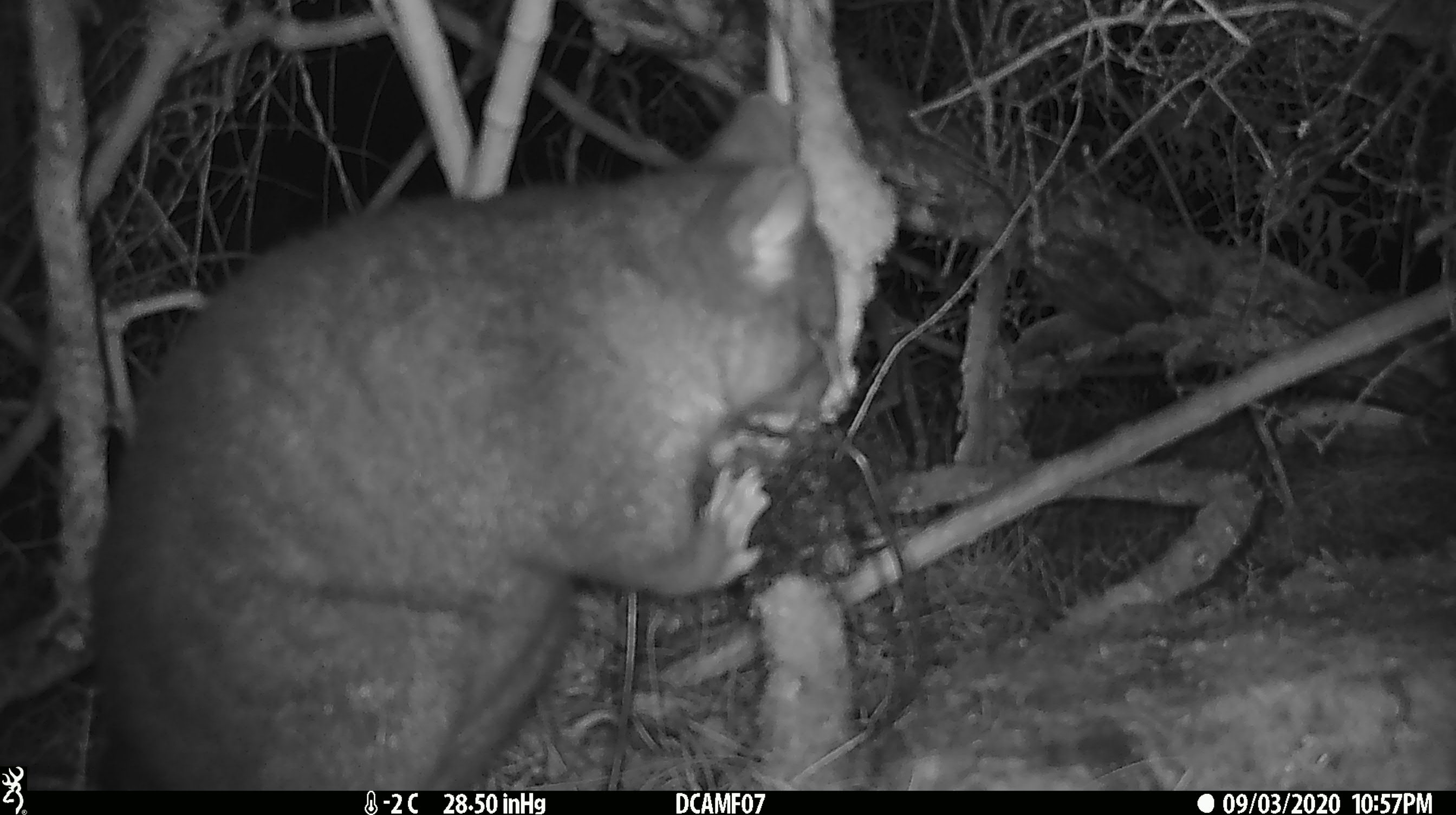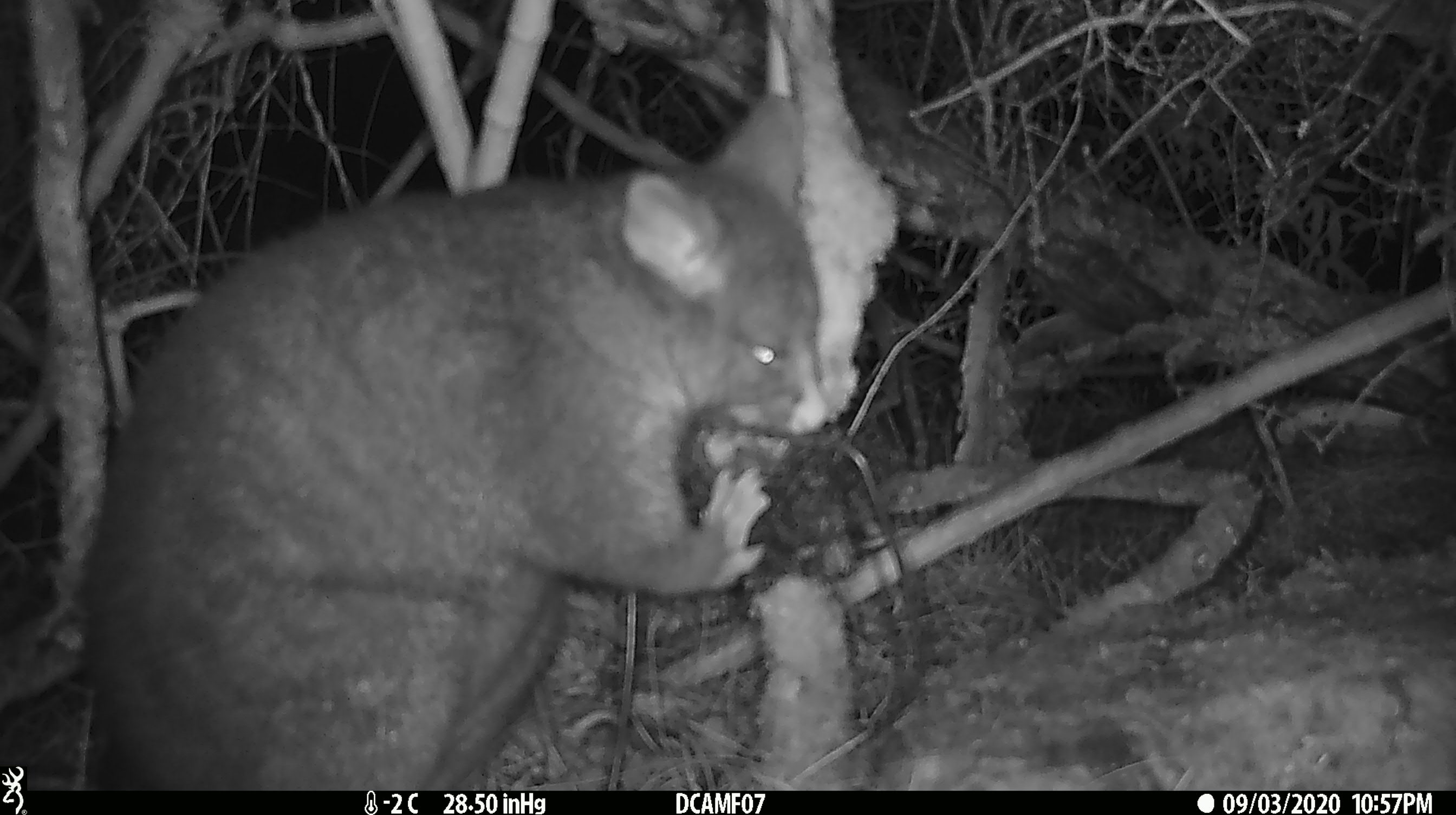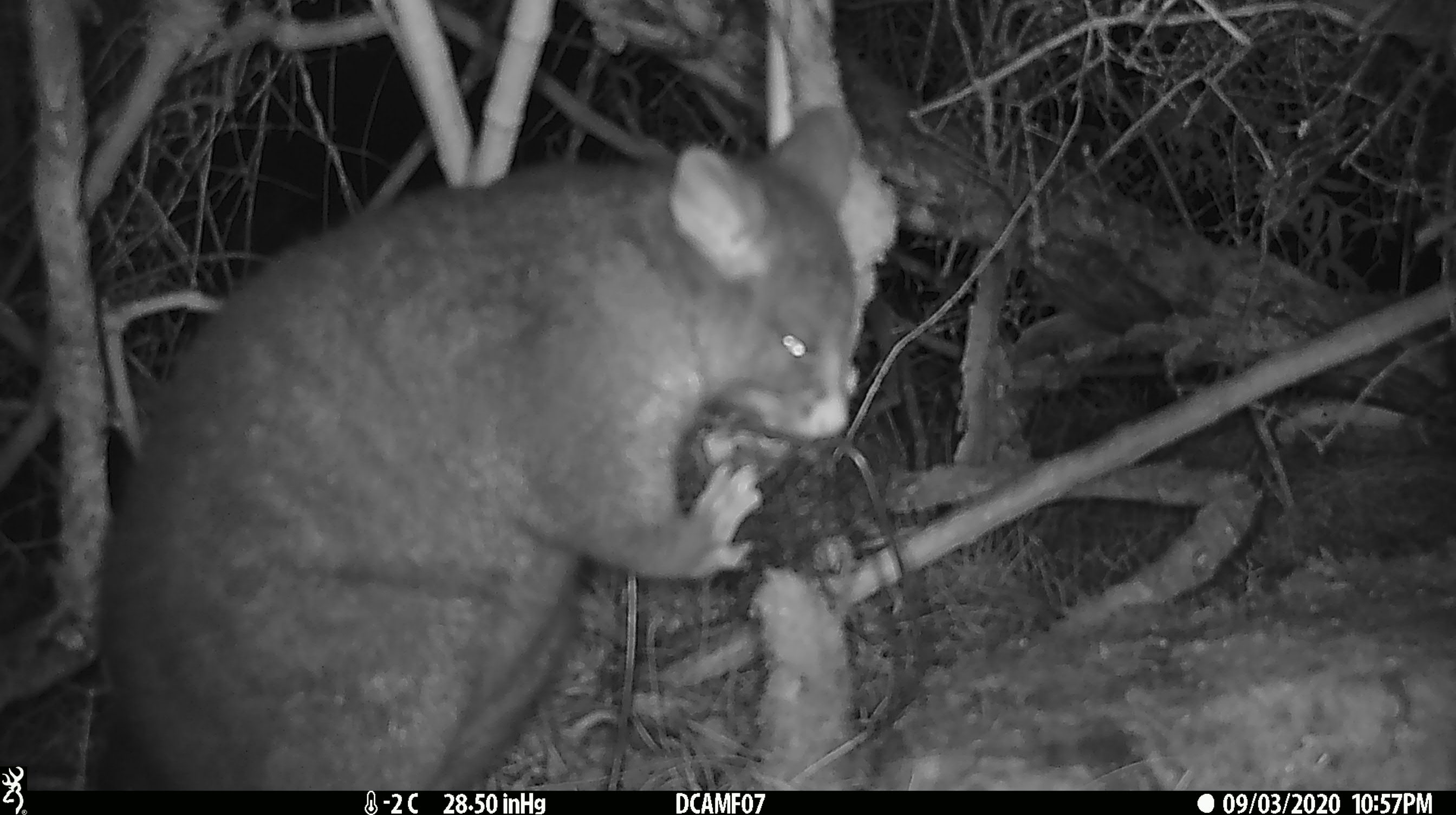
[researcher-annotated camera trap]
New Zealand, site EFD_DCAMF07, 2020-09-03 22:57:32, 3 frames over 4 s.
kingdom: Animalia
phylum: Chordata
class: Mammalia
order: Diprotodontia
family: Phalangeridae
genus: Trichosurus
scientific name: Trichosurus vulpecula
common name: common brushtail possum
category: possum